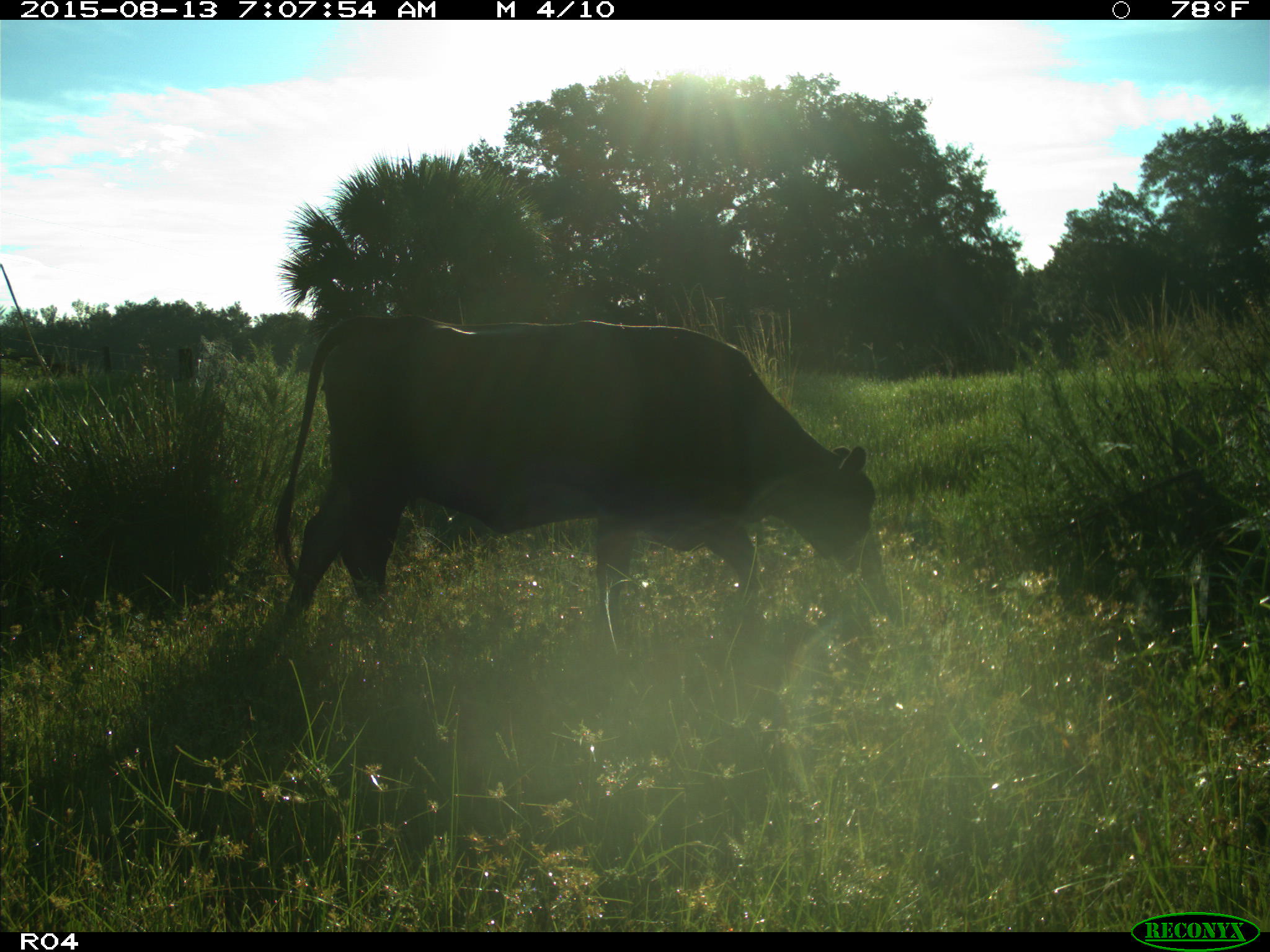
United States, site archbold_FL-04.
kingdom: Animalia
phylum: Chordata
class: Mammalia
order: Artiodactyla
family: Bovidae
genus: Bos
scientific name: Bos taurus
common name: domestic cow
Bos taurus (domestic cow).